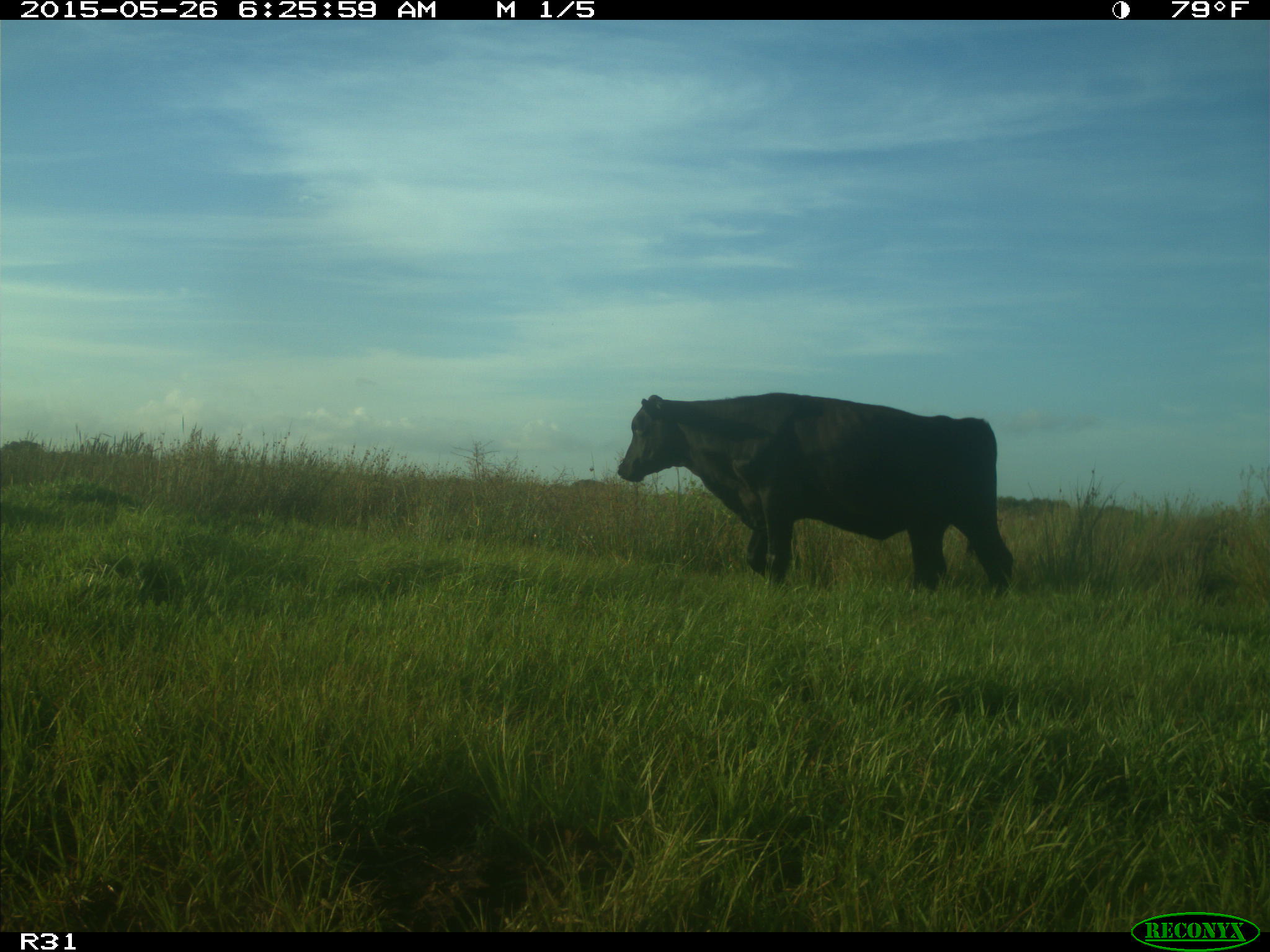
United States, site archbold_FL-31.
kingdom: Animalia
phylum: Chordata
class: Mammalia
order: Artiodactyla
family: Bovidae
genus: Bos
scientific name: Bos taurus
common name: domestic cow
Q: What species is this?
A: Bos taurus (domestic cow).